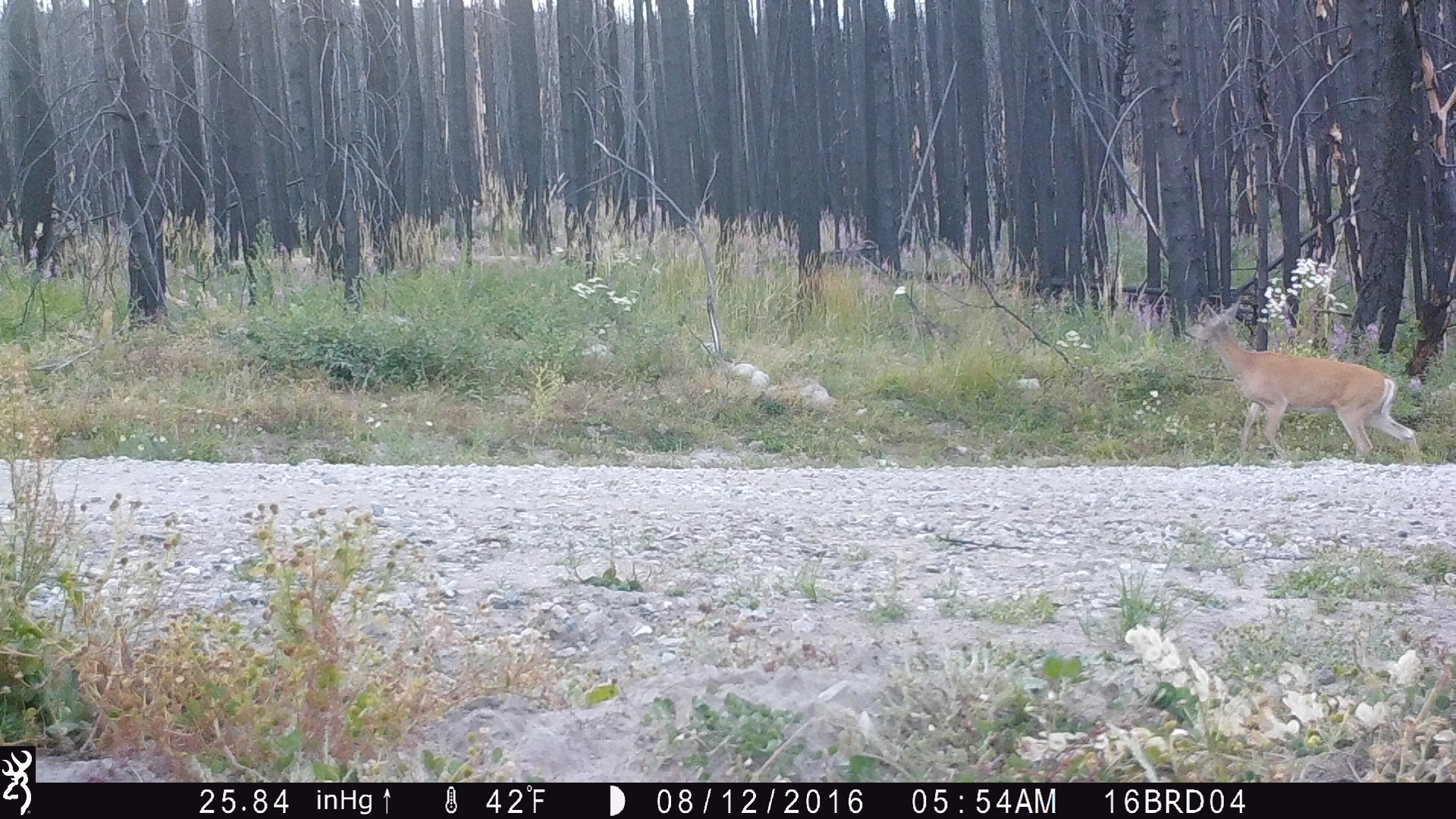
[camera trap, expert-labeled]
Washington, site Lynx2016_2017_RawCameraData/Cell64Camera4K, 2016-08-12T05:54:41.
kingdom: Animalia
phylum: Chordata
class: Mammalia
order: Artiodactyla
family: Cervidae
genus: Odocoileus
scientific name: Odocoileus virginianus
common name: white-tailed deer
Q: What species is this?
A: Odocoileus virginianus (white-tailed deer).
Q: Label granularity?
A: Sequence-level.